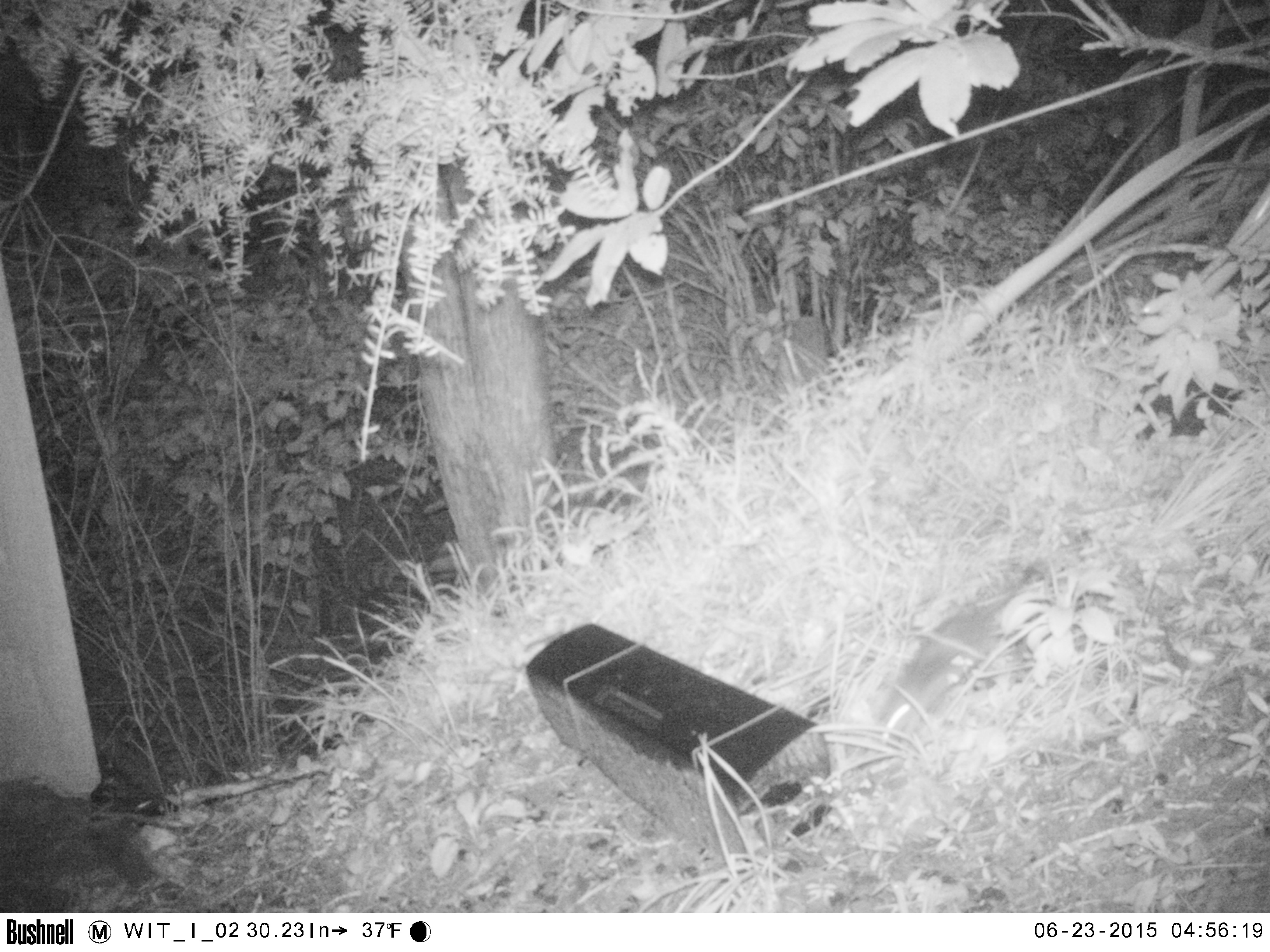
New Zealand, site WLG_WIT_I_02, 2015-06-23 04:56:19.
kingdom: Animalia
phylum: Chordata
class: Mammalia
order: Rodentia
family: Muridae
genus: Rattus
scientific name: Rattus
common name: rat